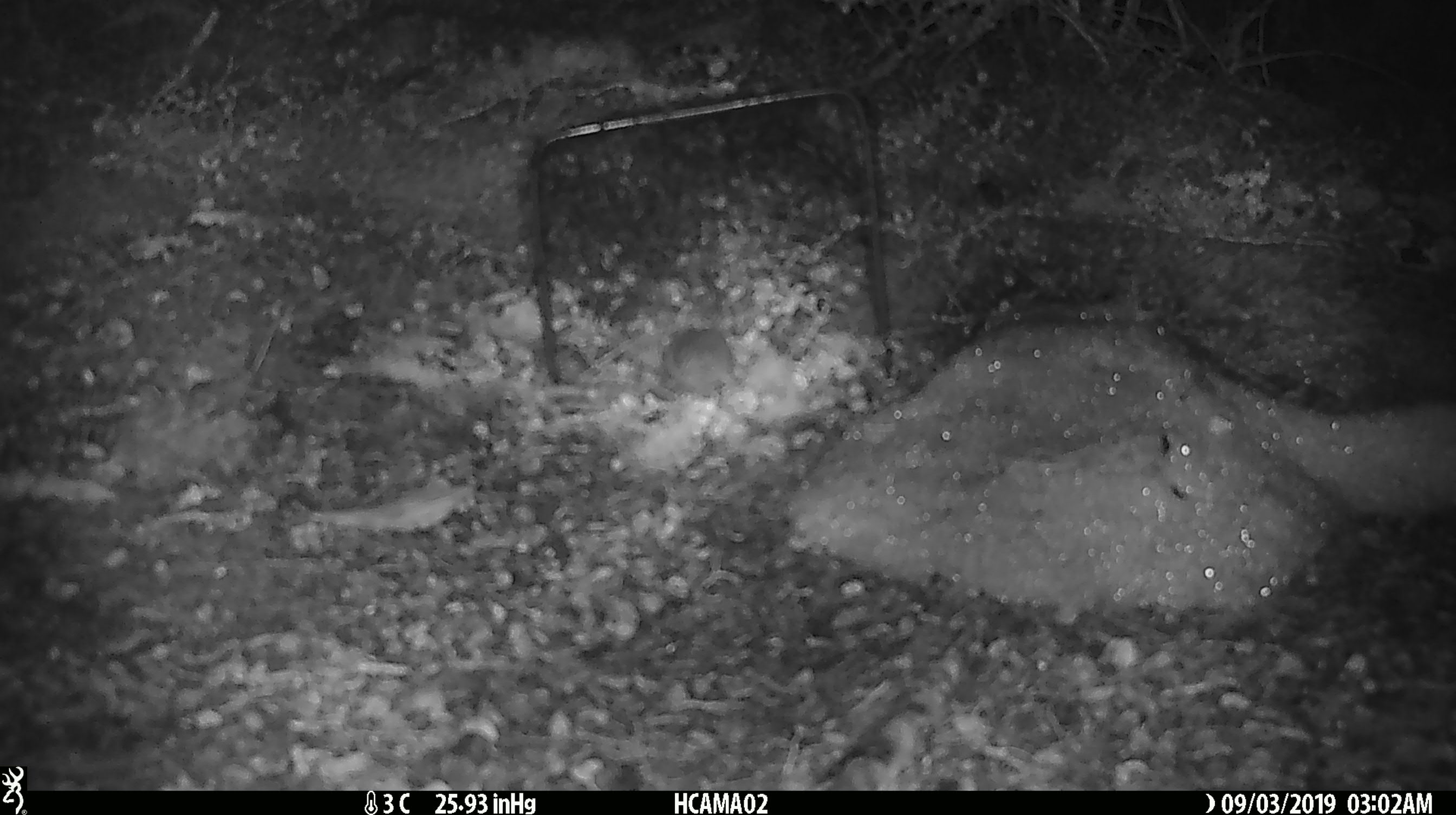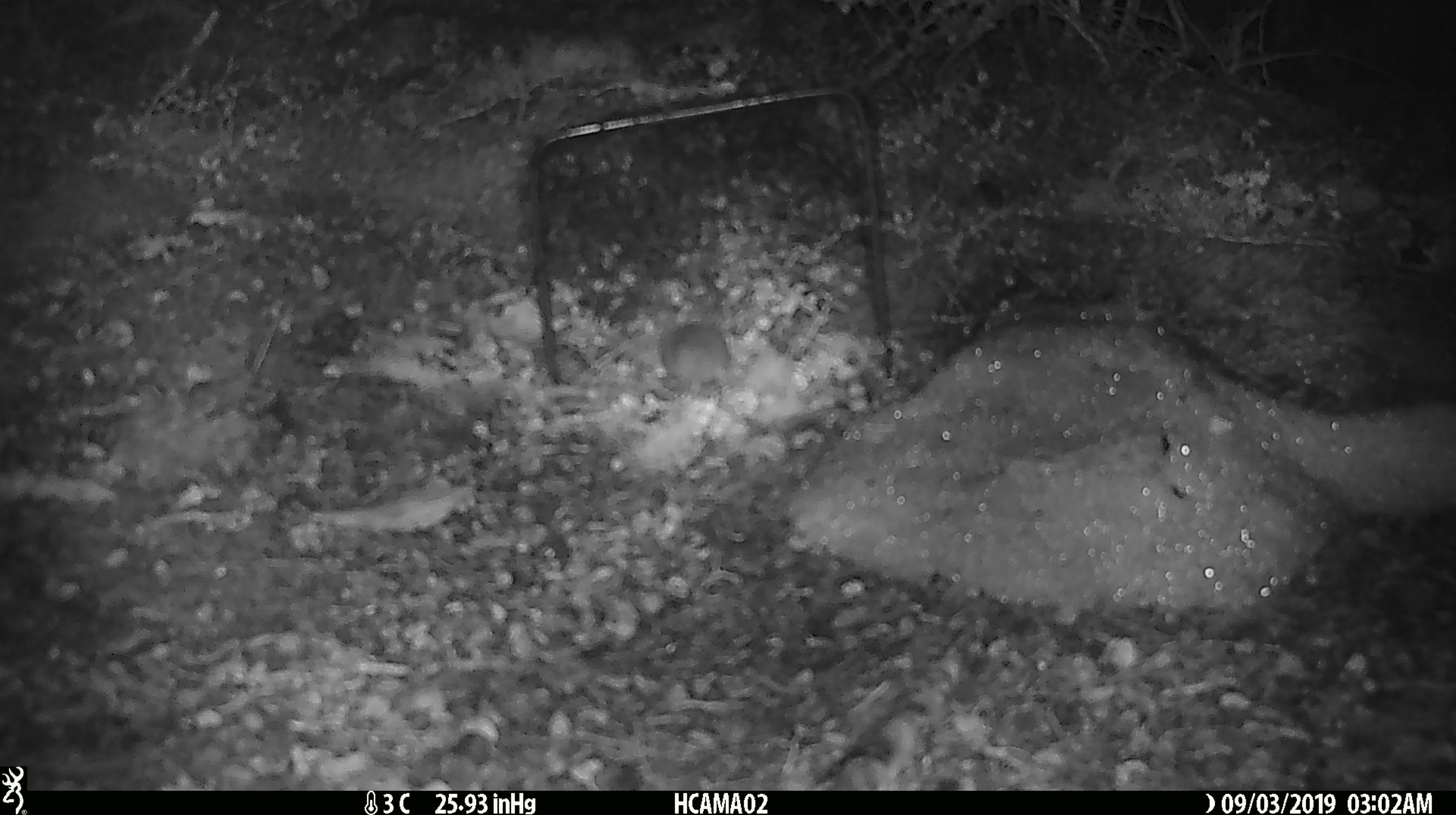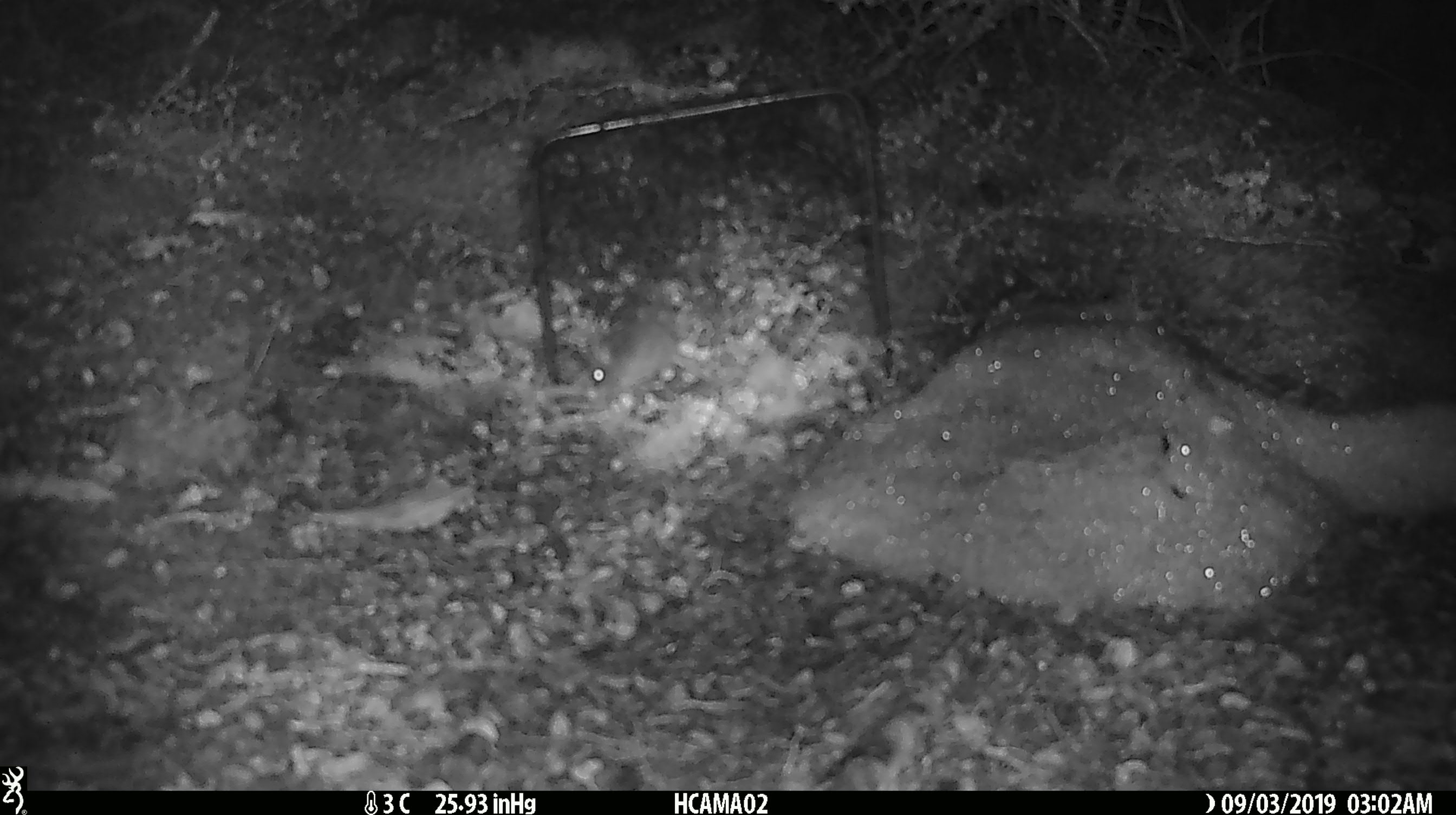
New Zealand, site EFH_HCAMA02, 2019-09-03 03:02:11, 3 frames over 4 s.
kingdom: Animalia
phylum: Chordata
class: Mammalia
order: Rodentia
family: Muridae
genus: Mus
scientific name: Mus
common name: mouse